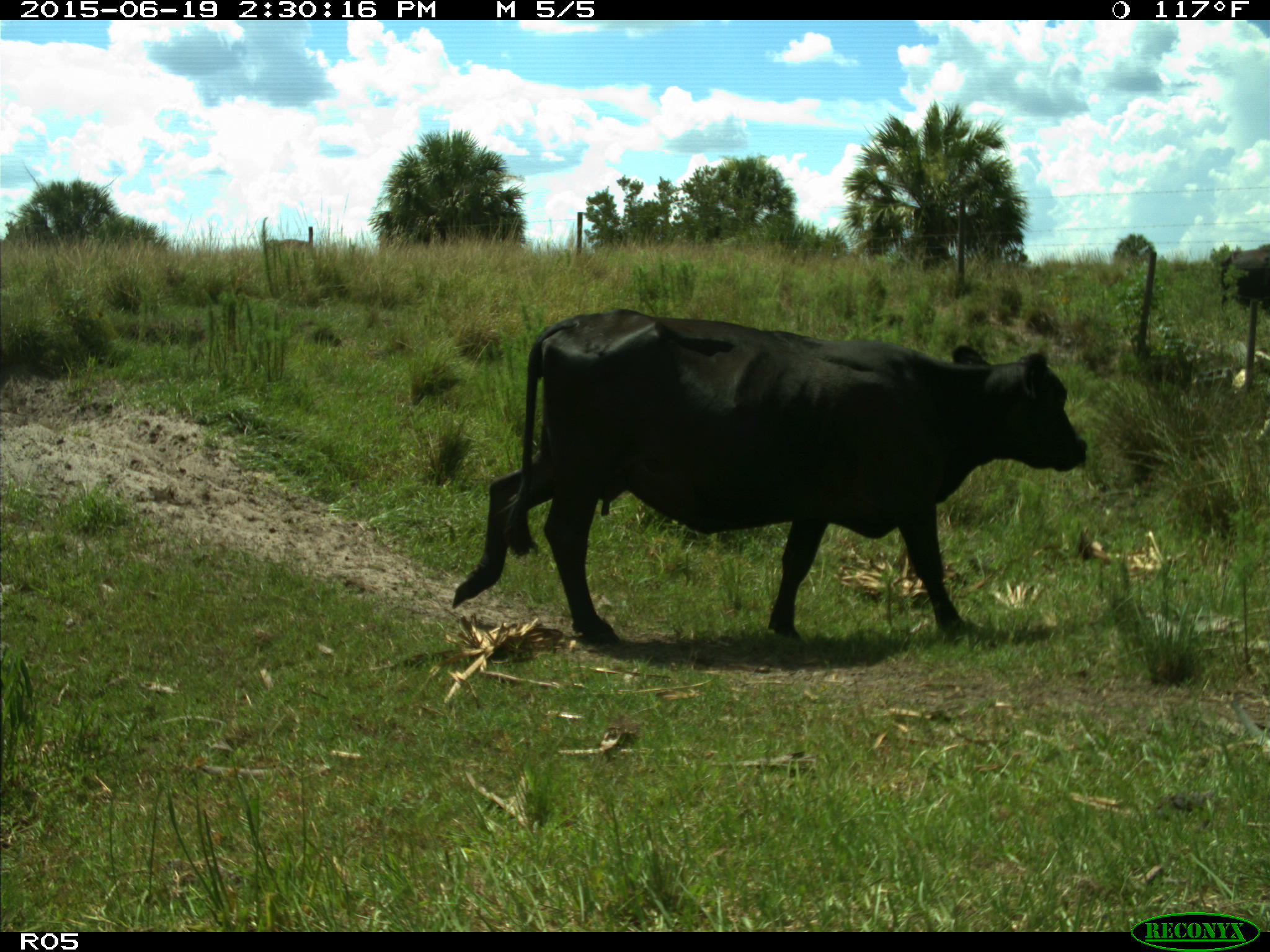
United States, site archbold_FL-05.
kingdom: Animalia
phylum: Chordata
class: Mammalia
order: Artiodactyla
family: Bovidae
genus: Bos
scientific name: Bos taurus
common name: domestic cow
Bos taurus (domestic cow).